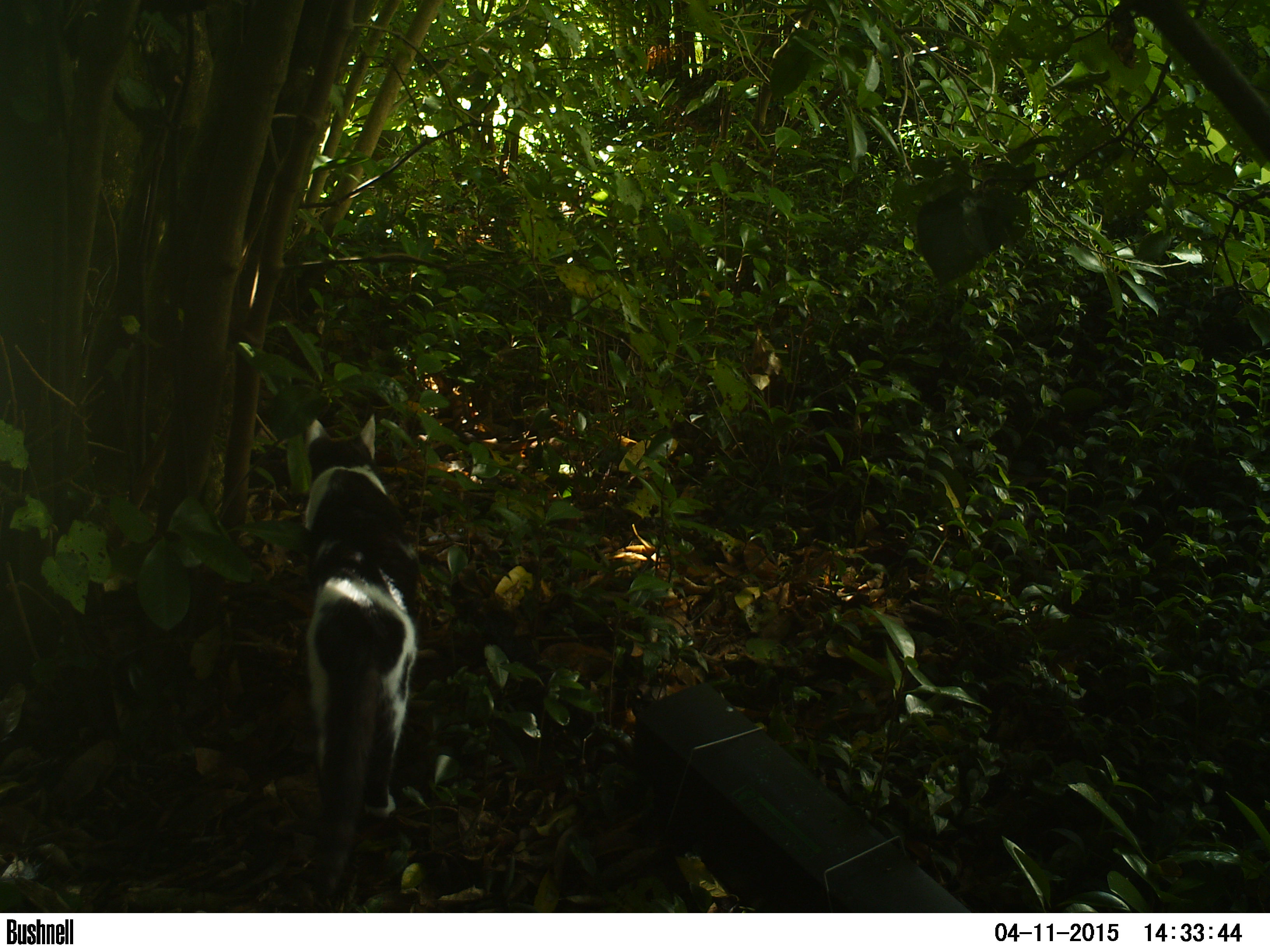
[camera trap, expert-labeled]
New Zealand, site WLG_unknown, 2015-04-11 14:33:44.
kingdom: Animalia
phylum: Chordata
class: Mammalia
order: Carnivora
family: Felidae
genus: Felis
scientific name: Felis catus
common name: domestic cat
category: cat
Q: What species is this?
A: Cat (domestic cat) (Felis catus).